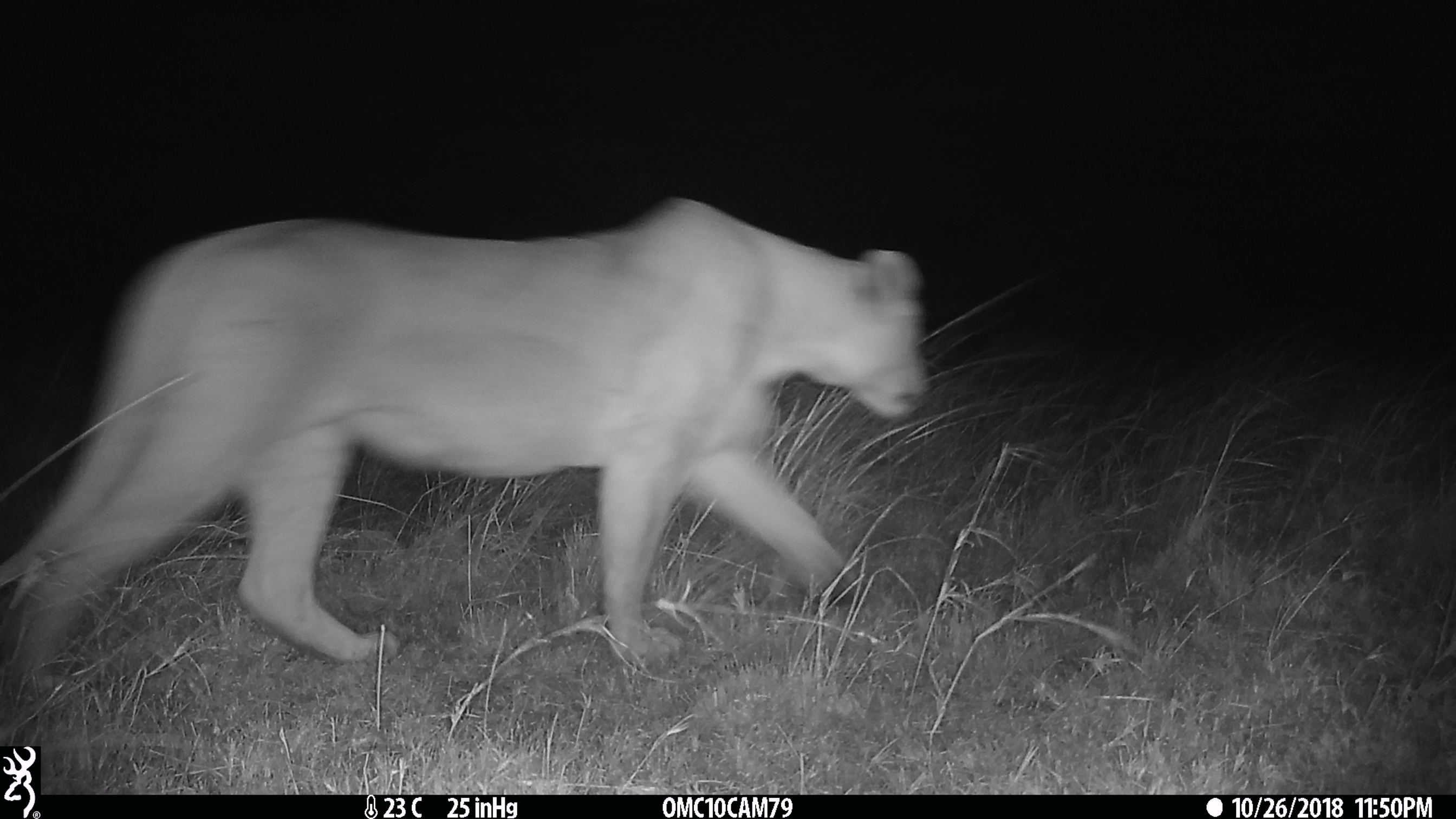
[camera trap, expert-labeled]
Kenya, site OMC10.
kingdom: Animalia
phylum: Chordata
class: Mammalia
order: Carnivora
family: Felidae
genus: Panthera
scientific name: Panthera leo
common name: lion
Lion (Panthera leo).